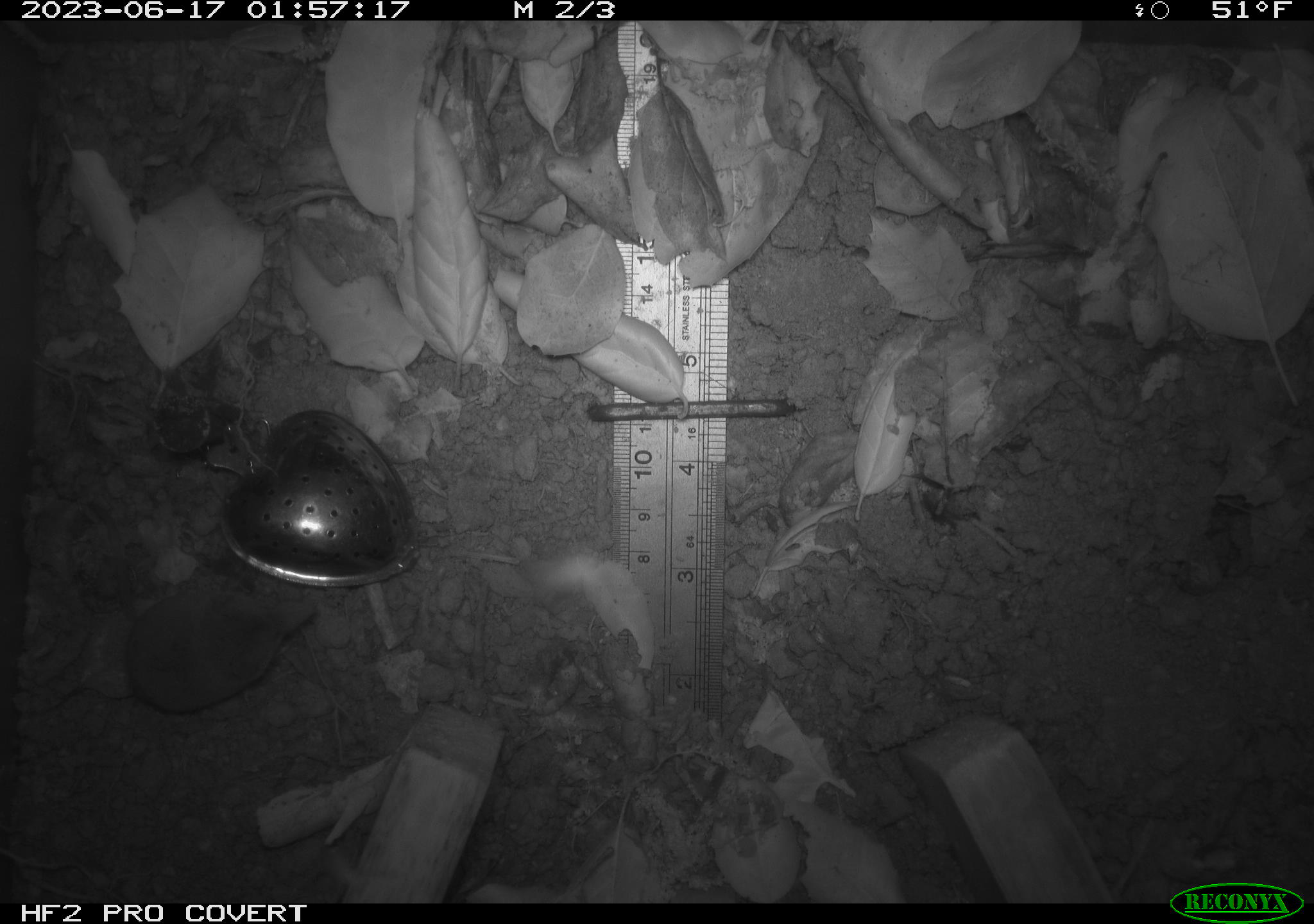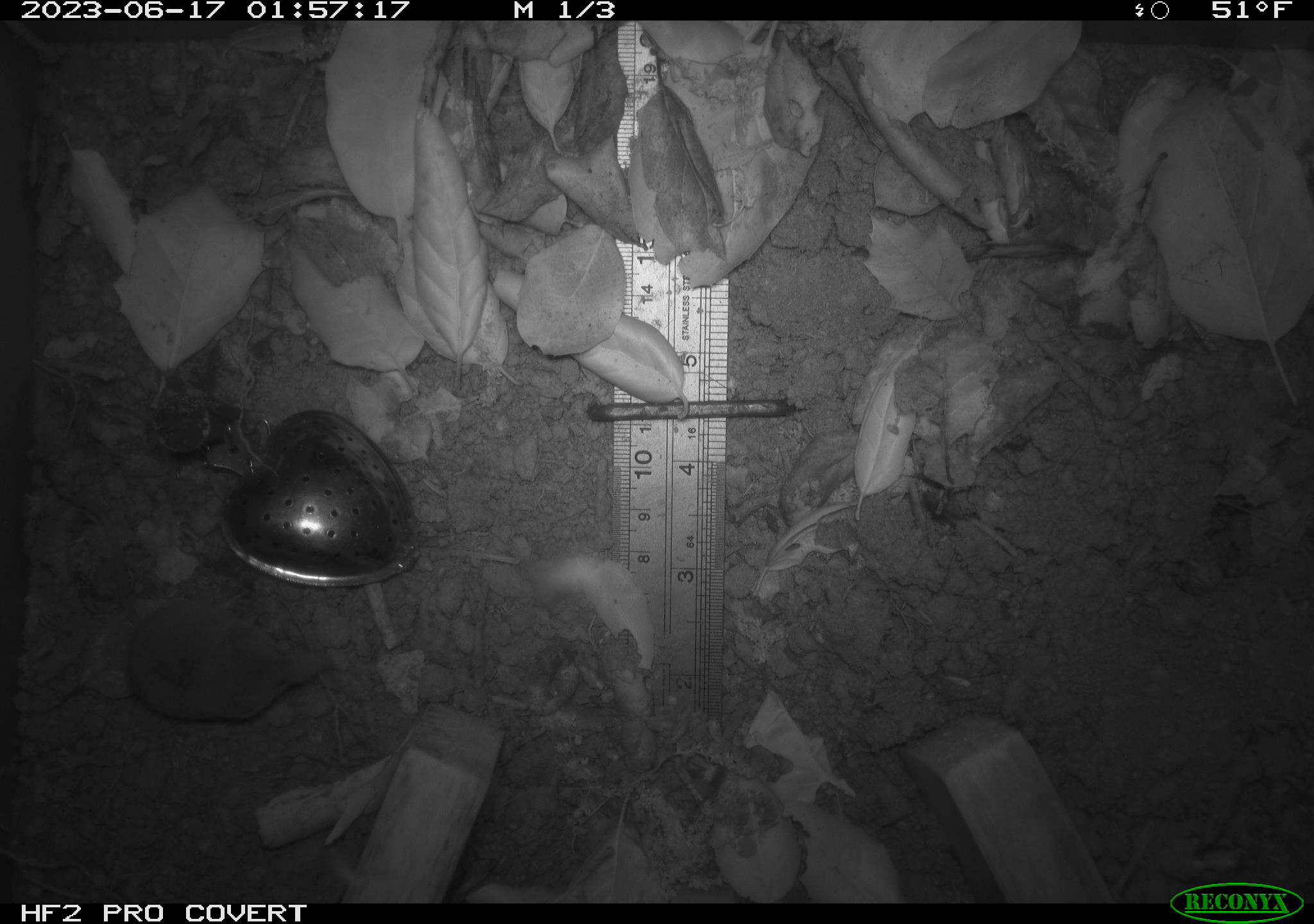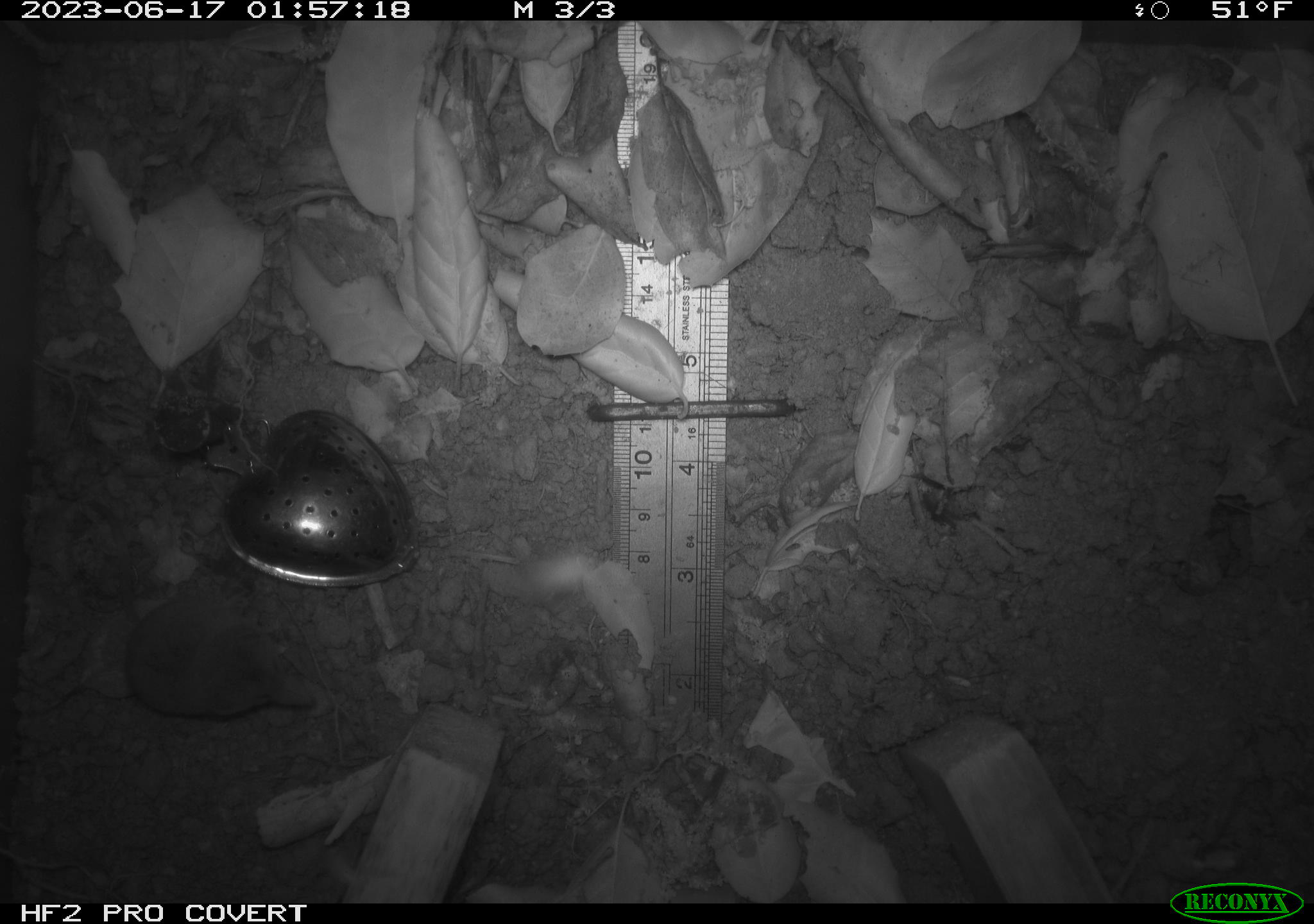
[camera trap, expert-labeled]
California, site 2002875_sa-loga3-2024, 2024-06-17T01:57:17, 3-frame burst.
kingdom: Animalia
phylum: Chordata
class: Mammalia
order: Eulipotyphla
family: Soricidae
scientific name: Soricidae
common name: shrews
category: soricidae family